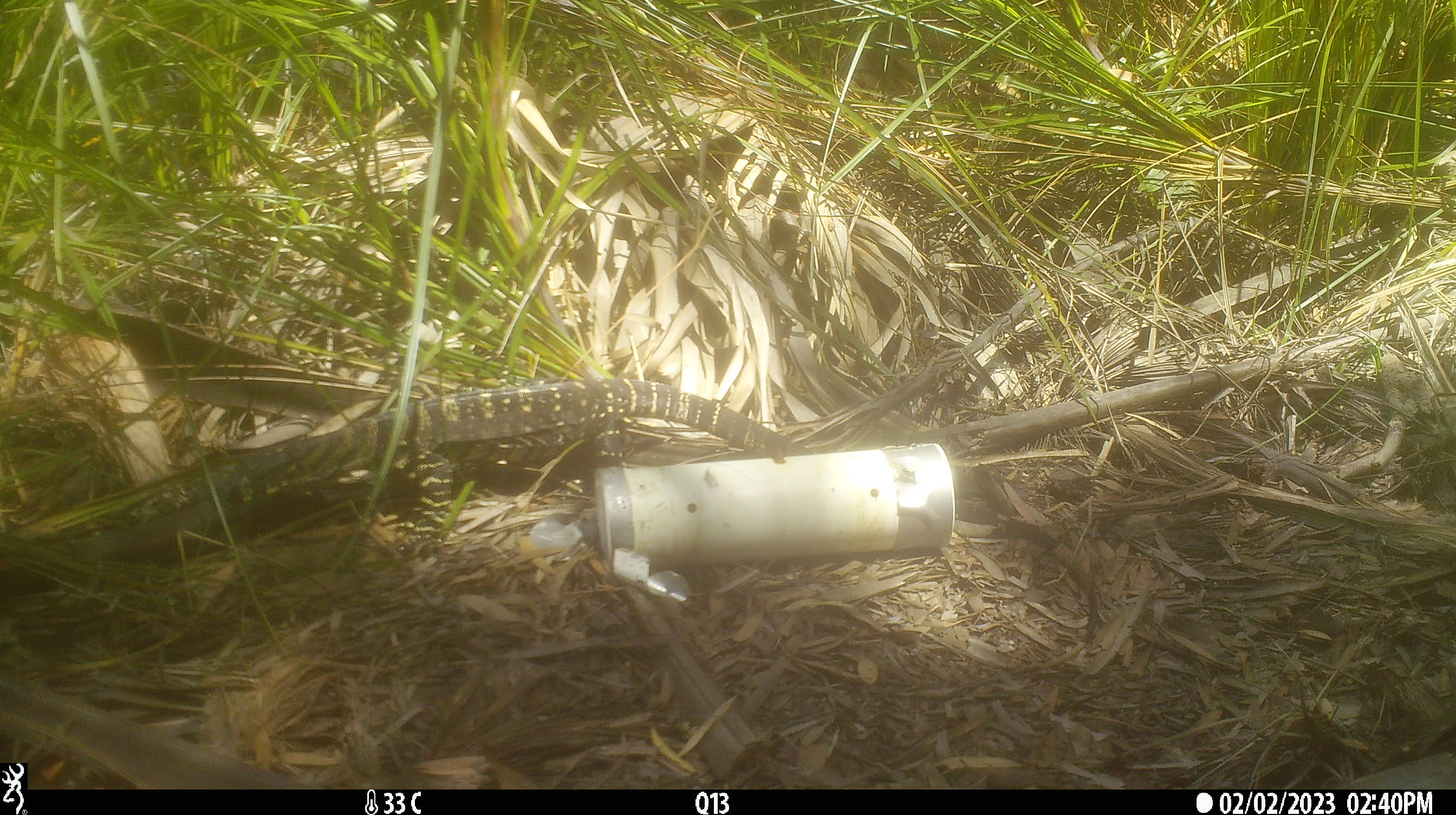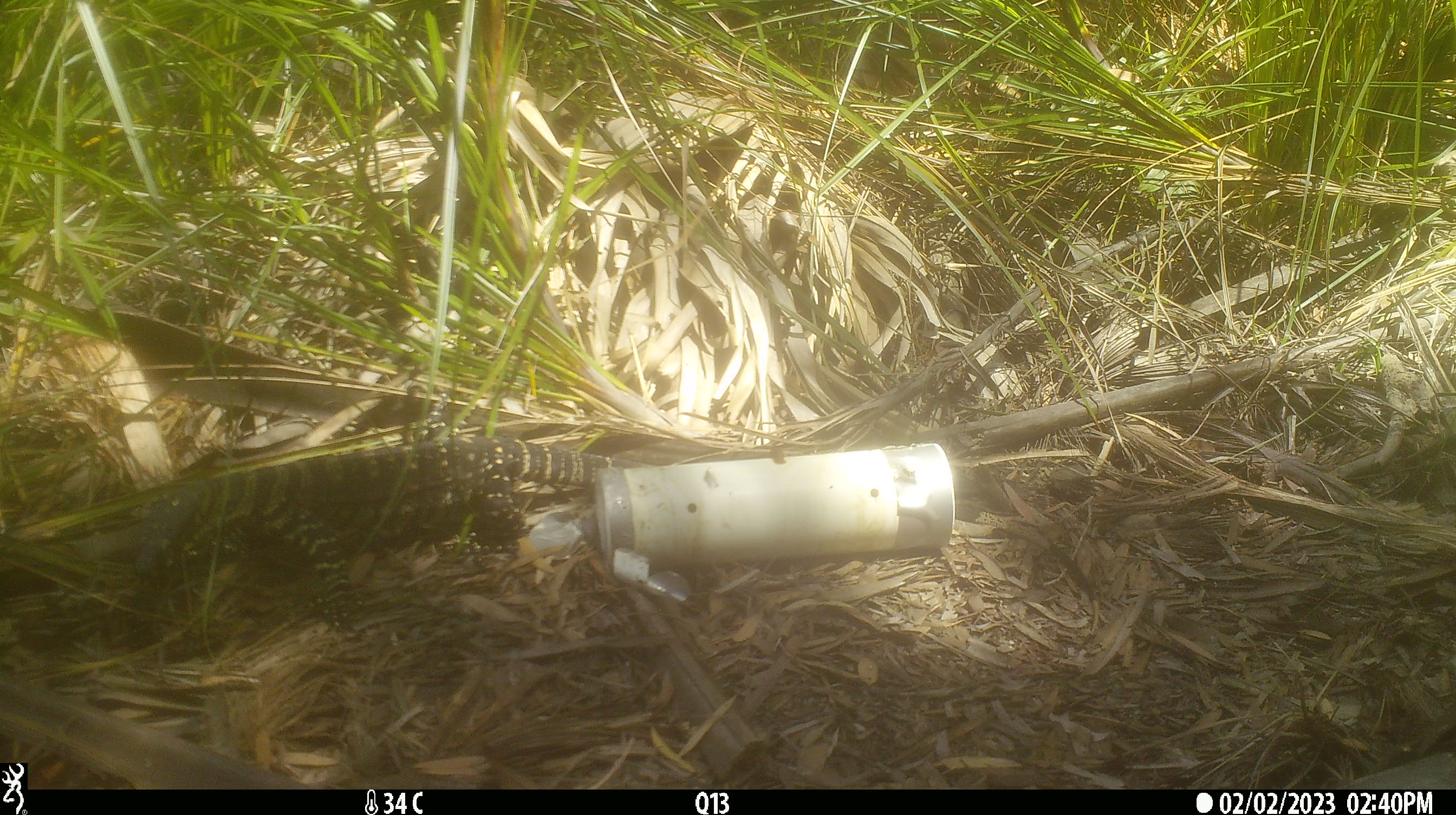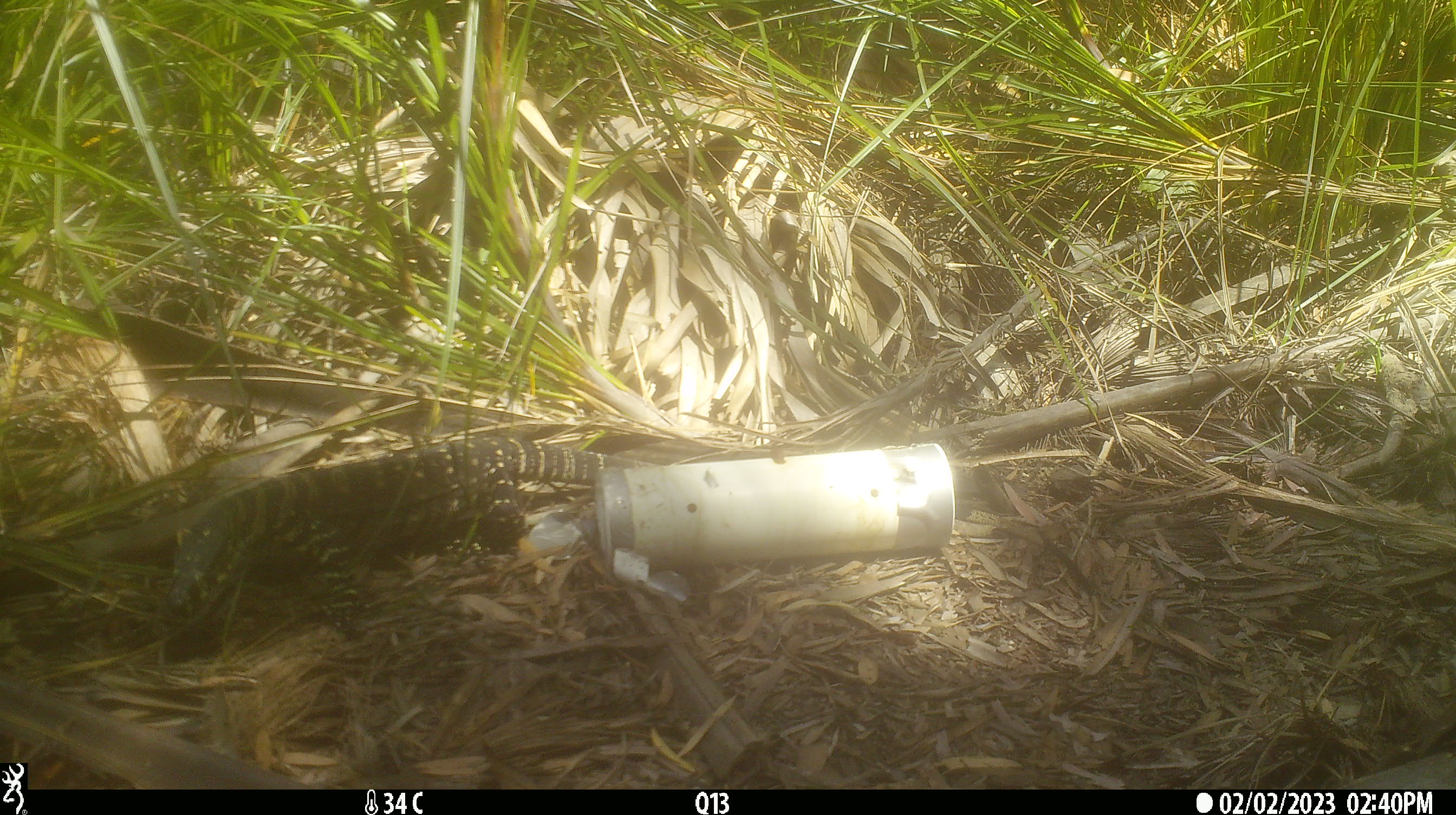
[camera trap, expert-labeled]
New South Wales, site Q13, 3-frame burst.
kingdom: Animalia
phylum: Chordata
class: Reptilia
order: Squamata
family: Varanidae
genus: Varanus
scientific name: Varanus varius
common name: lace monitor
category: goanna